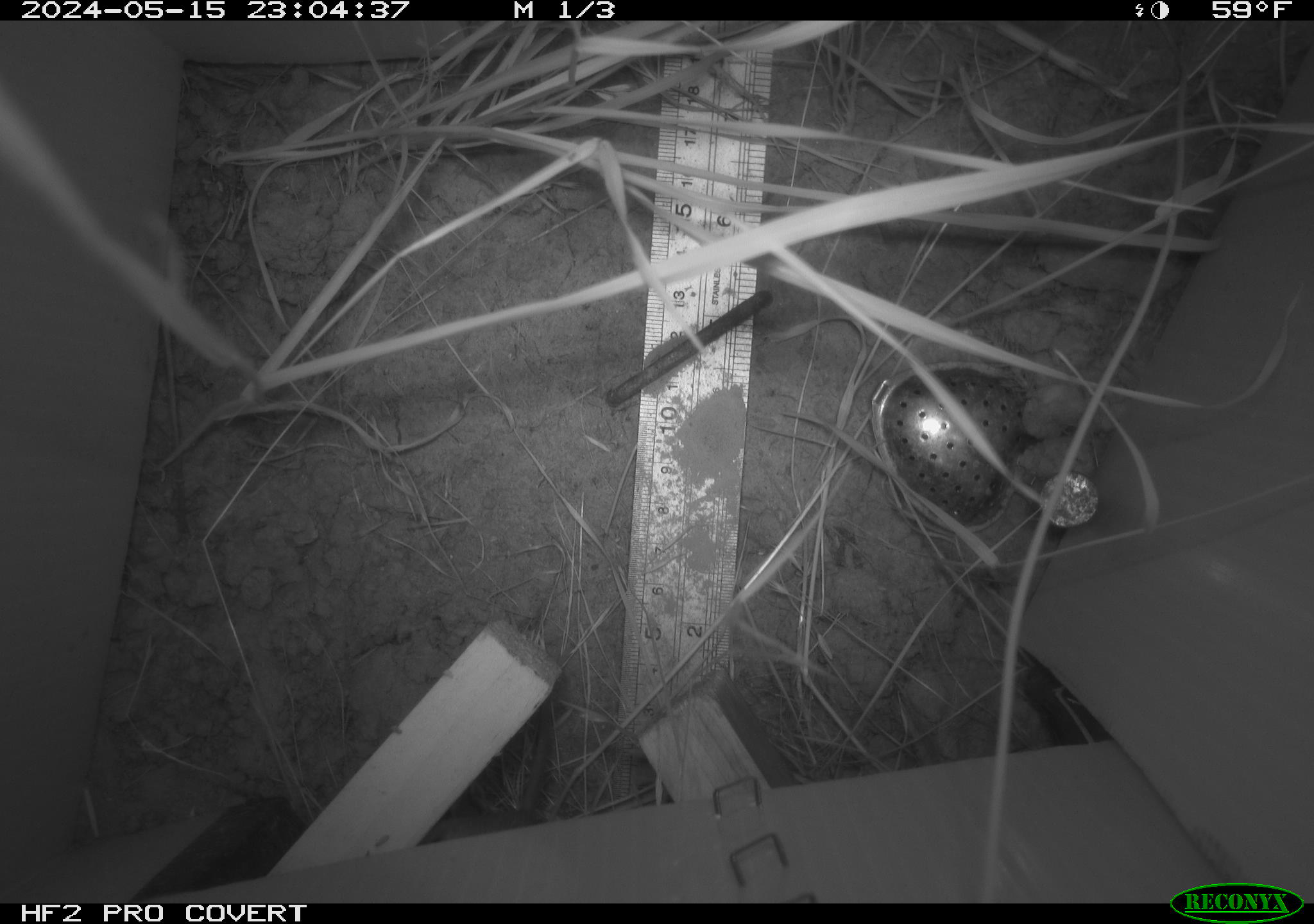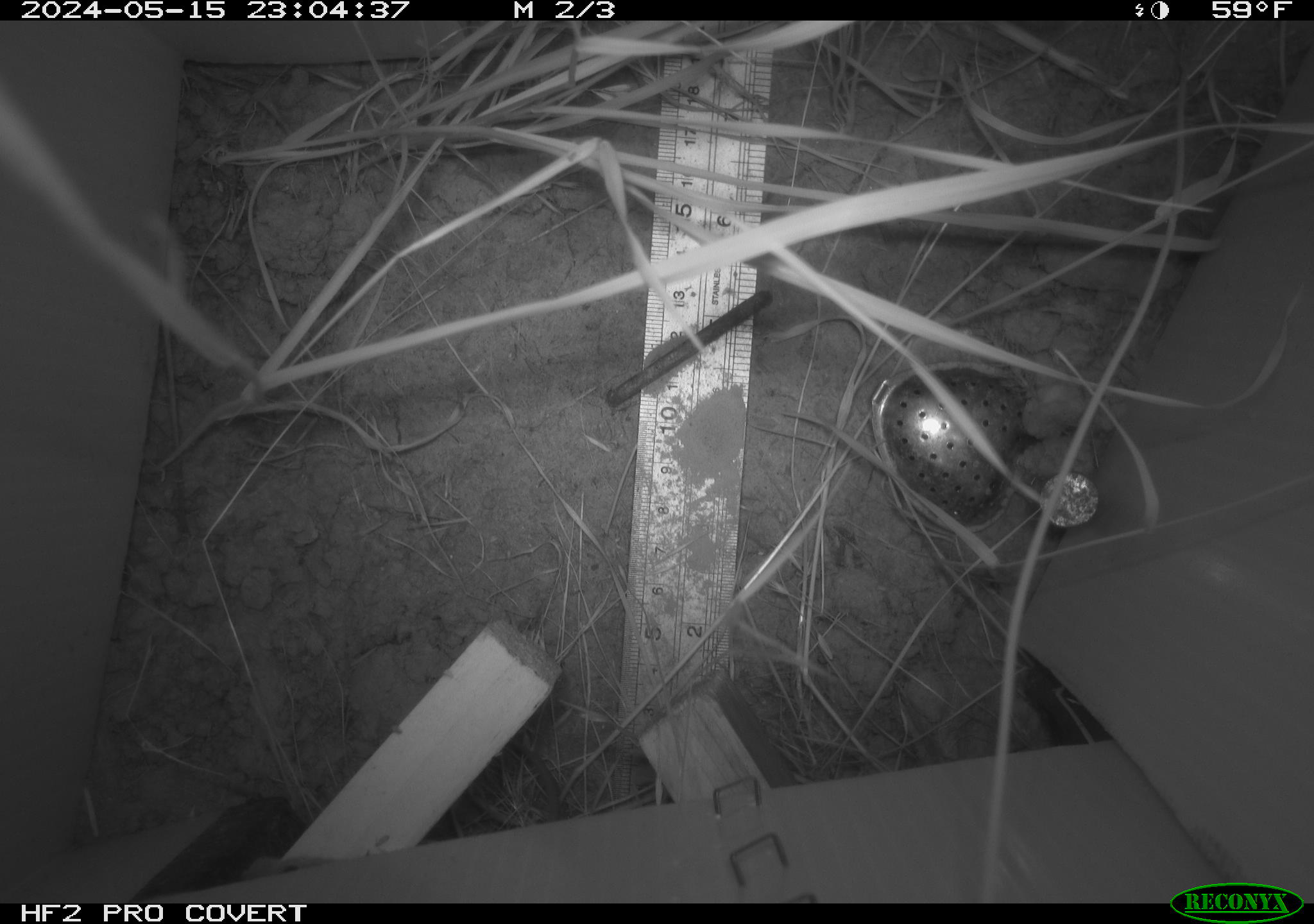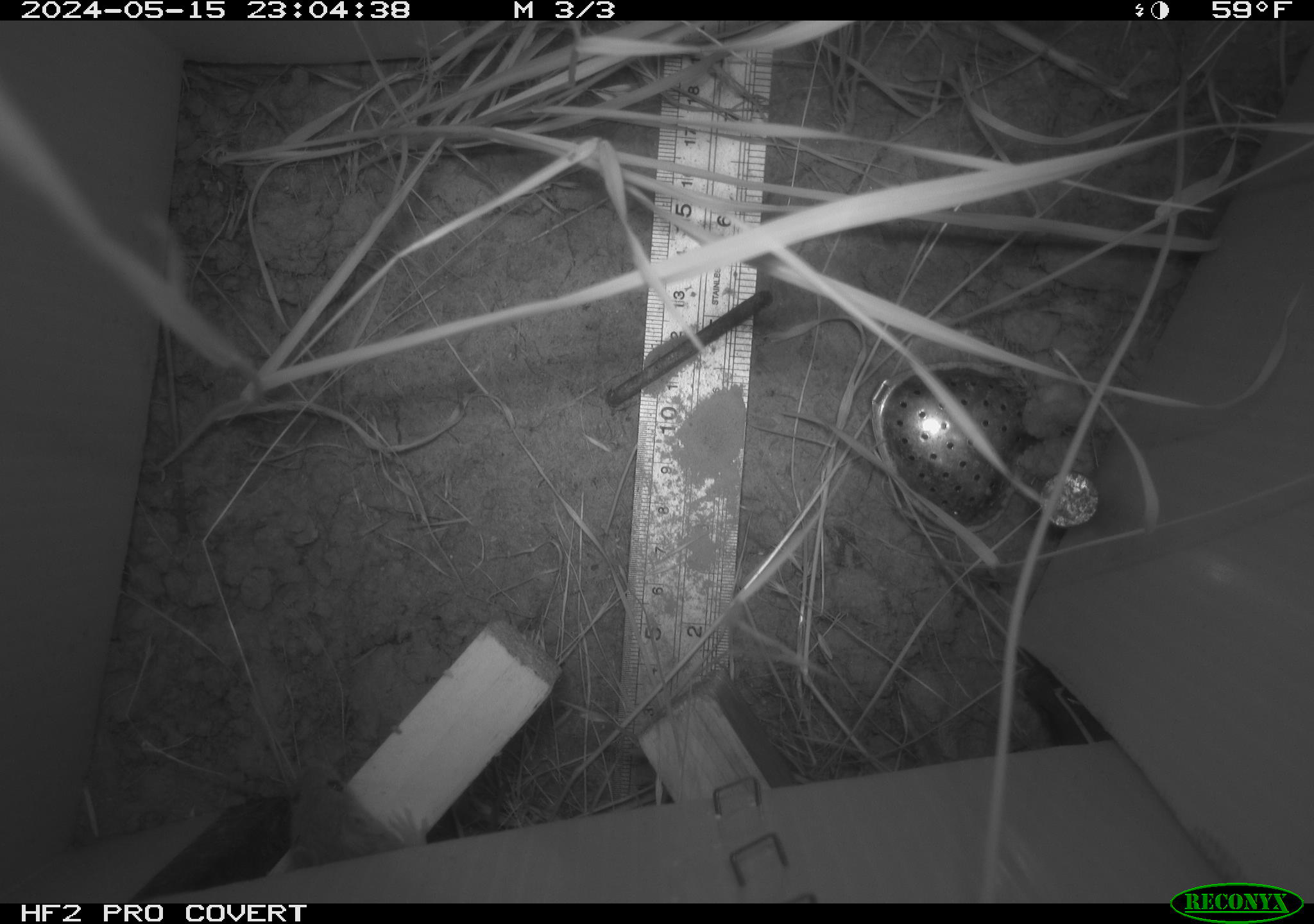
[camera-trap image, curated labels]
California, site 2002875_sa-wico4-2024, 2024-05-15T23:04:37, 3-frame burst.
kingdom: Animalia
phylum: Chordata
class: Mammalia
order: Rodentia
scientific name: Rodentia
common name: mouse species